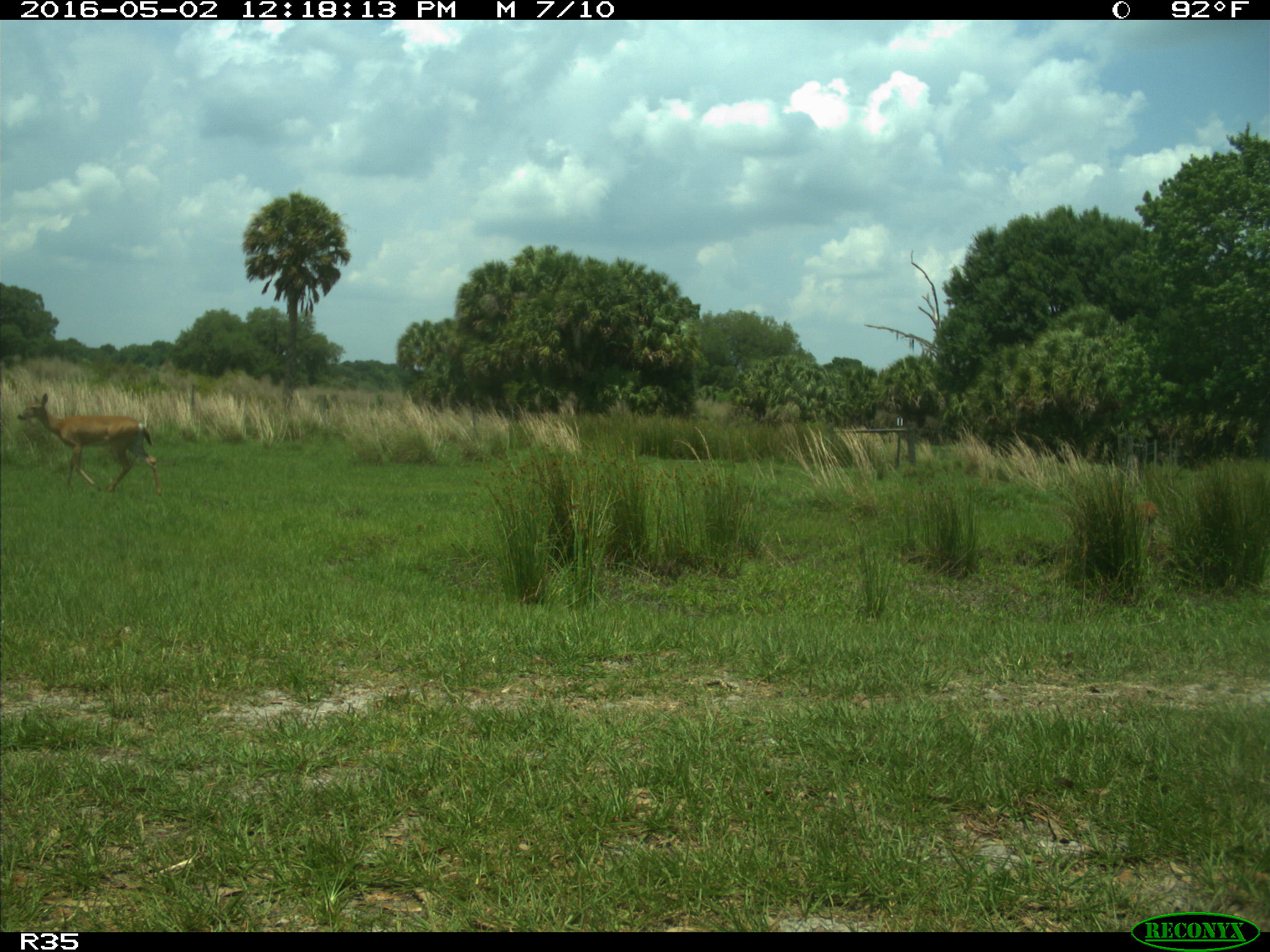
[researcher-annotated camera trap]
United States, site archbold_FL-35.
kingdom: Animalia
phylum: Chordata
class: Mammalia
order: Artiodactyla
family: Cervidae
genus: Odocoileus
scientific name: Odocoileus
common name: deer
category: unidentified deer